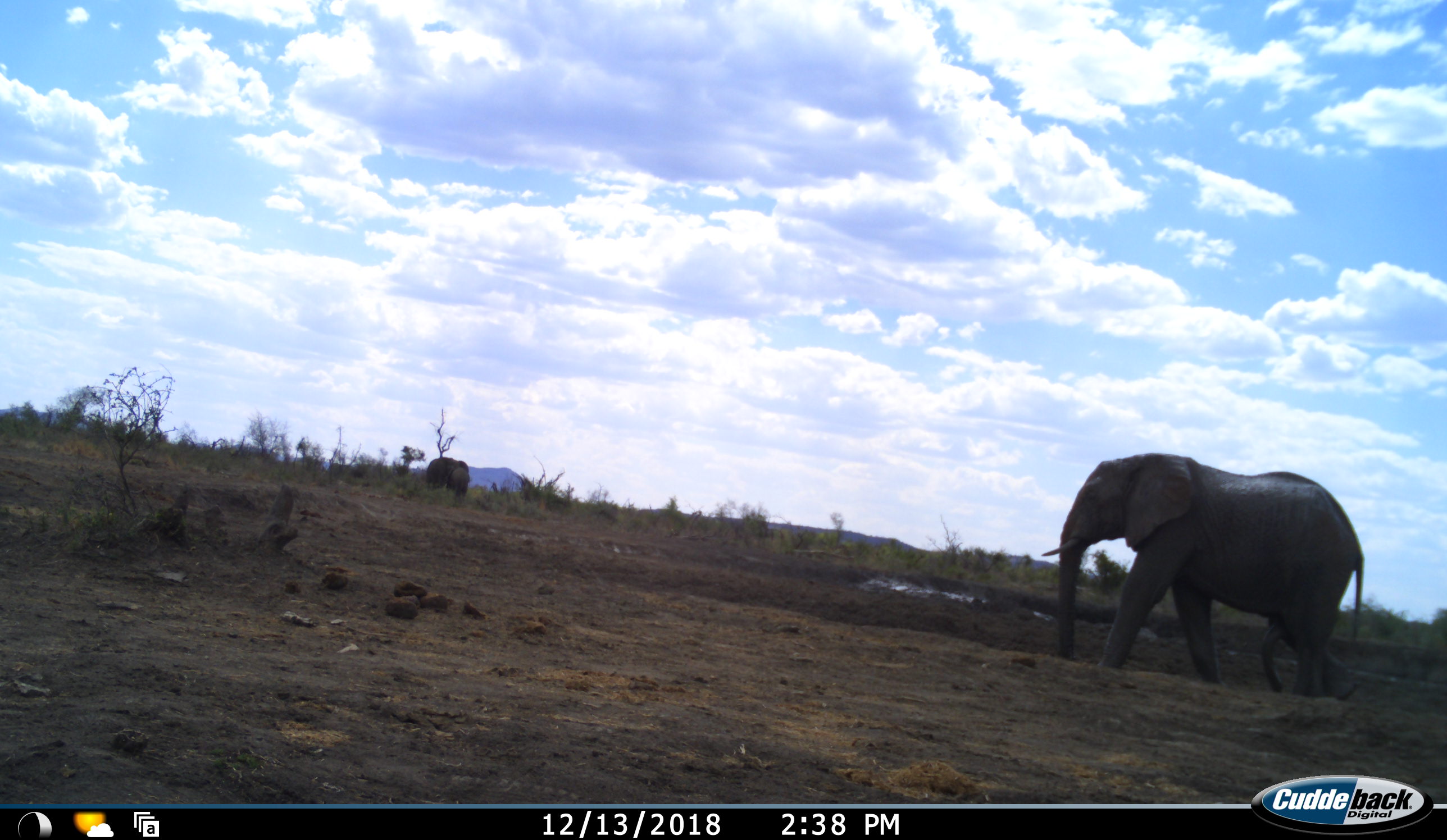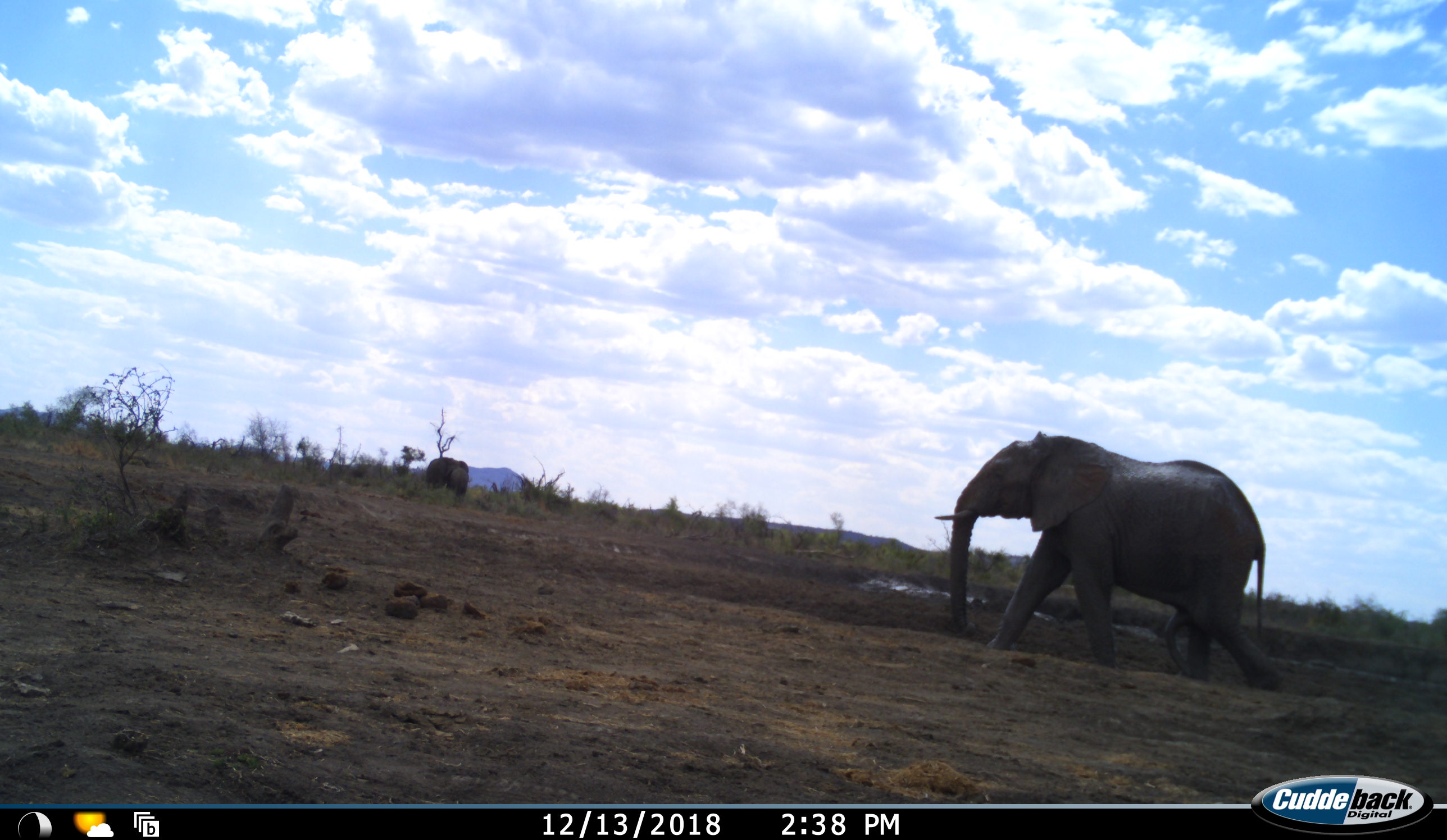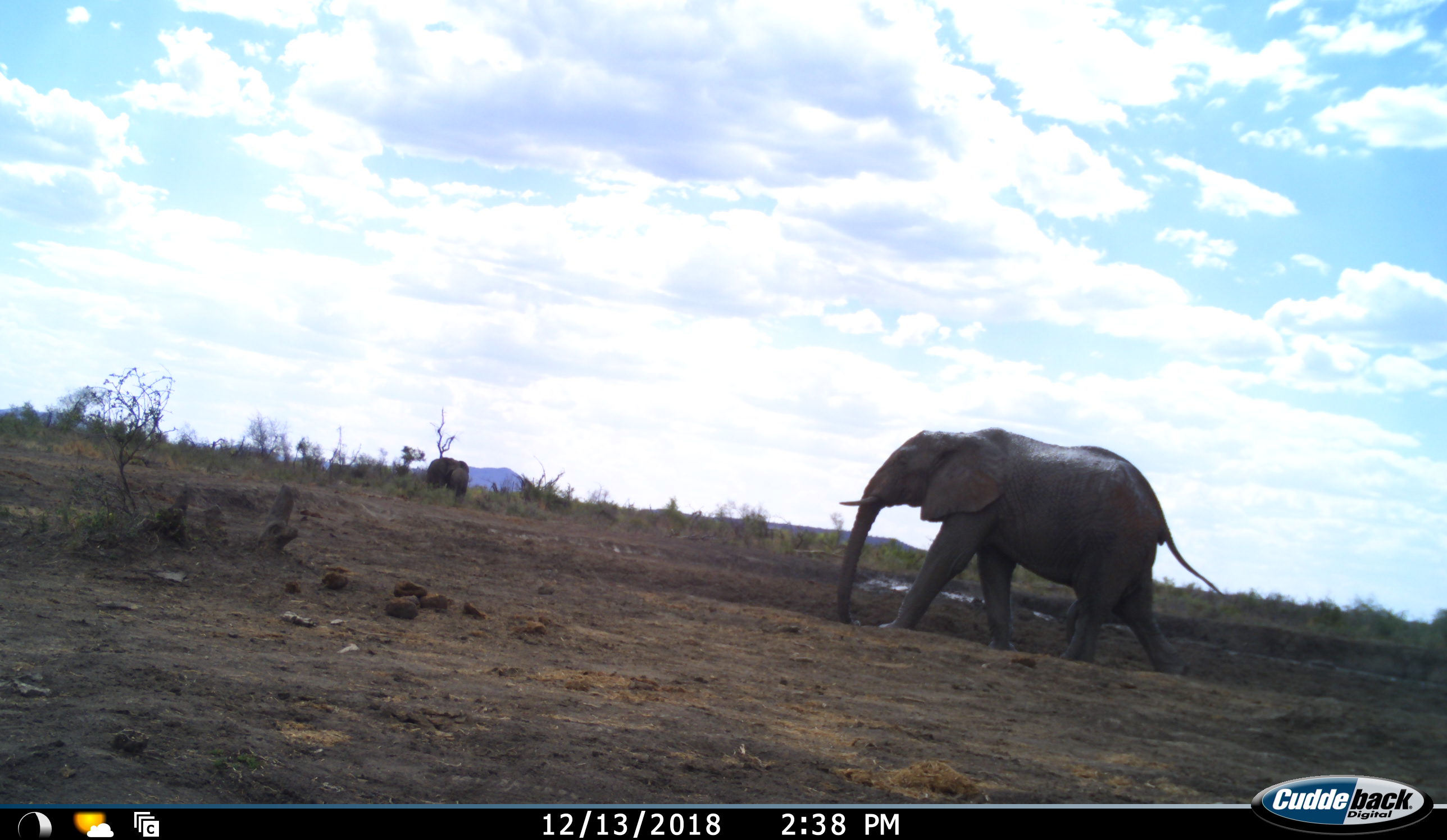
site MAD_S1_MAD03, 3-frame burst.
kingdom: Animalia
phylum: Chordata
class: Mammalia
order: Proboscidea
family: Elephantidae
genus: Loxodonta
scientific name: Loxodonta africana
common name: african bush elephant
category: elephant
Elephant (african bush elephant) (Loxodonta africana), count 2. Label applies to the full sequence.